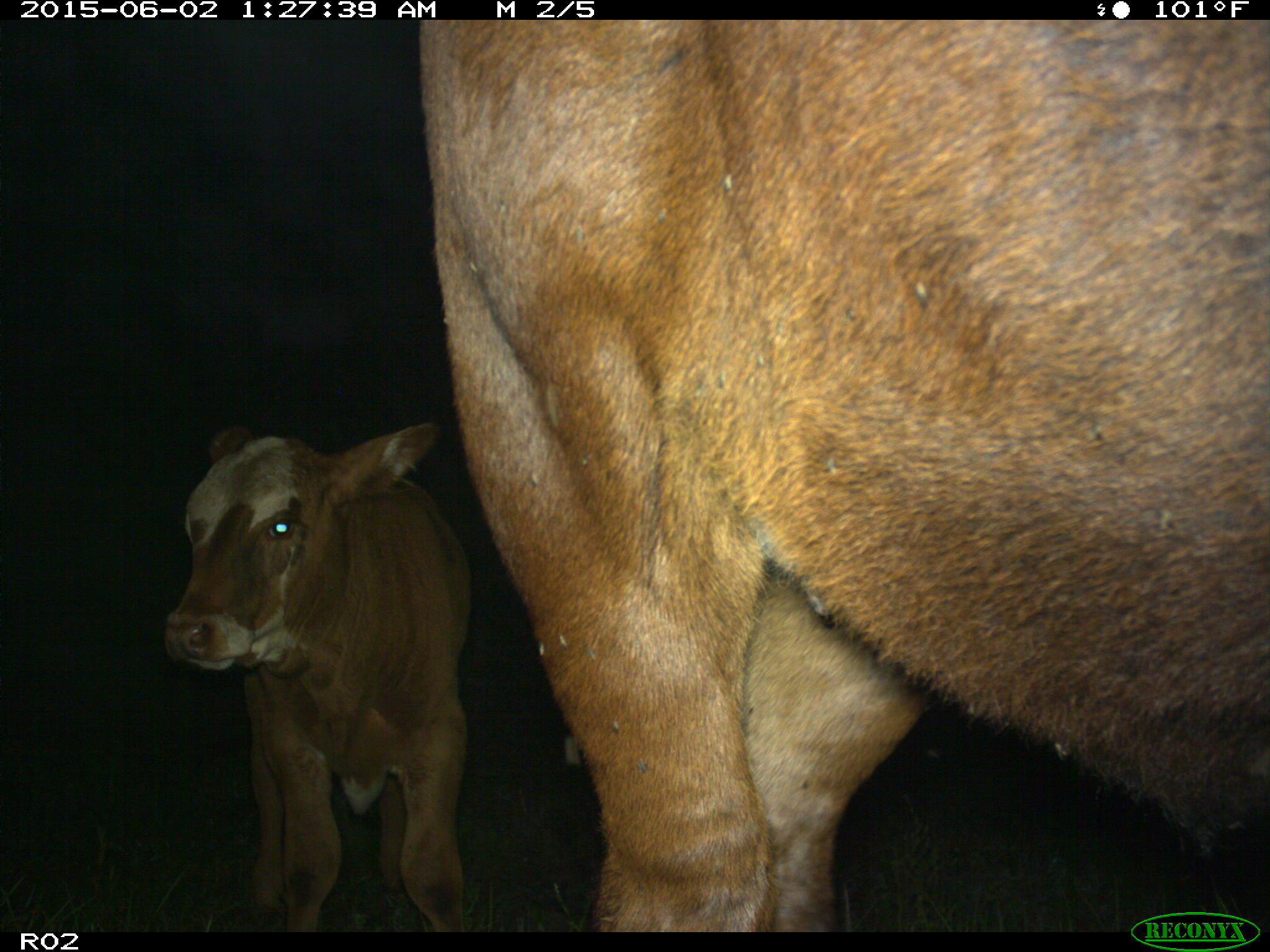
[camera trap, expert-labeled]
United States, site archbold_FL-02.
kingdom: Animalia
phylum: Chordata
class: Mammalia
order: Artiodactyla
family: Bovidae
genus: Bos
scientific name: Bos taurus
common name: domestic cow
Bos taurus (domestic cow).